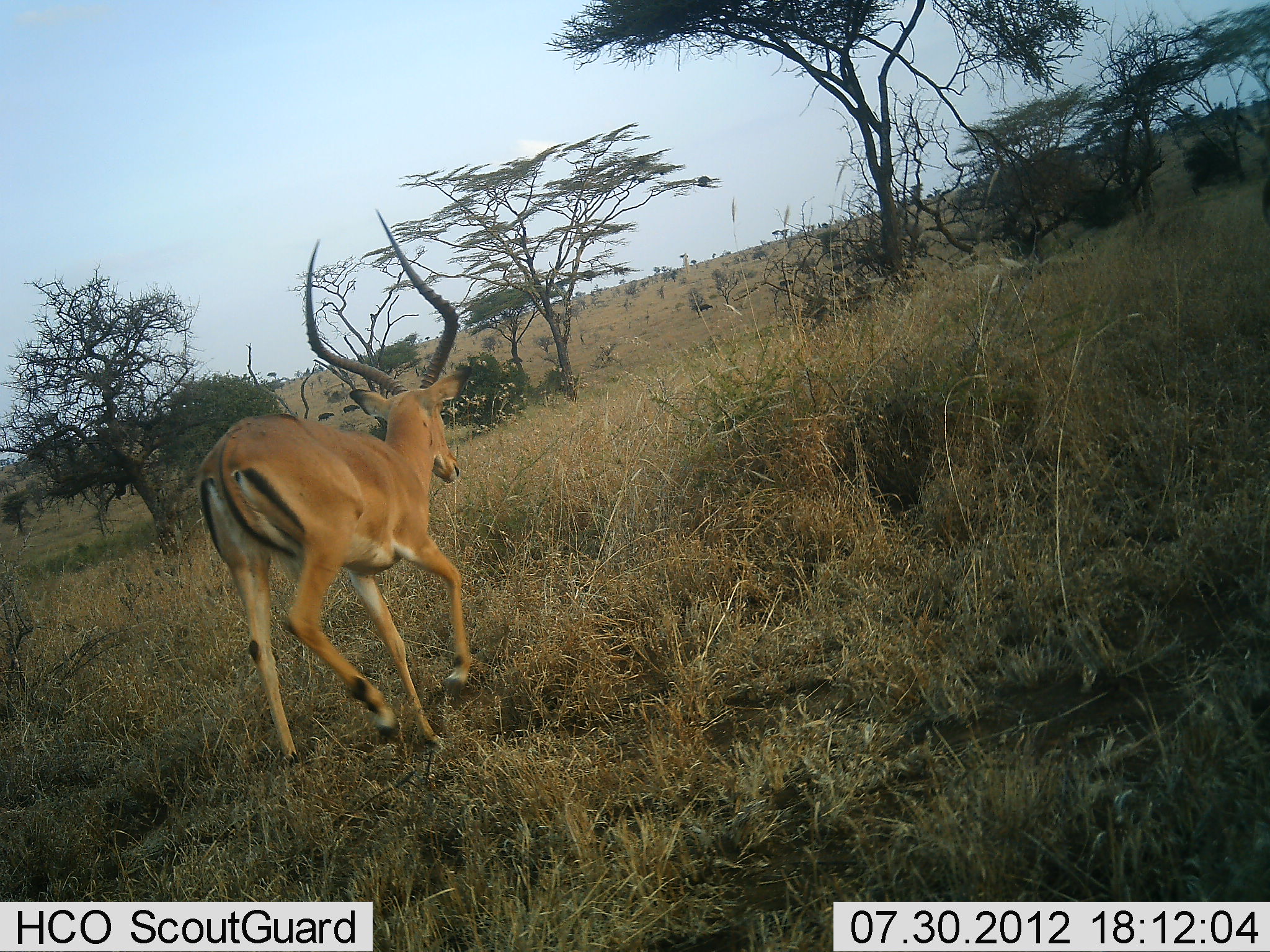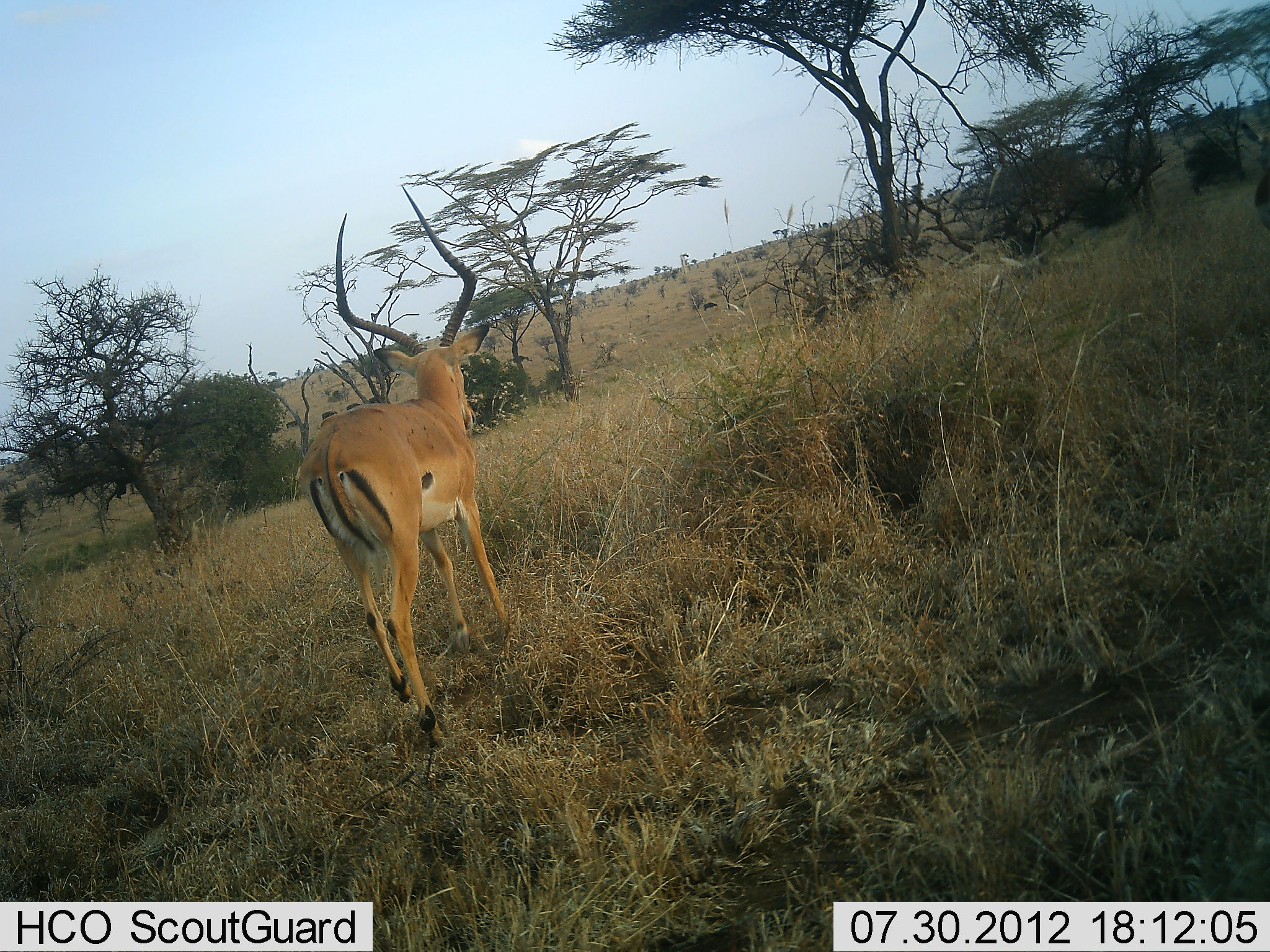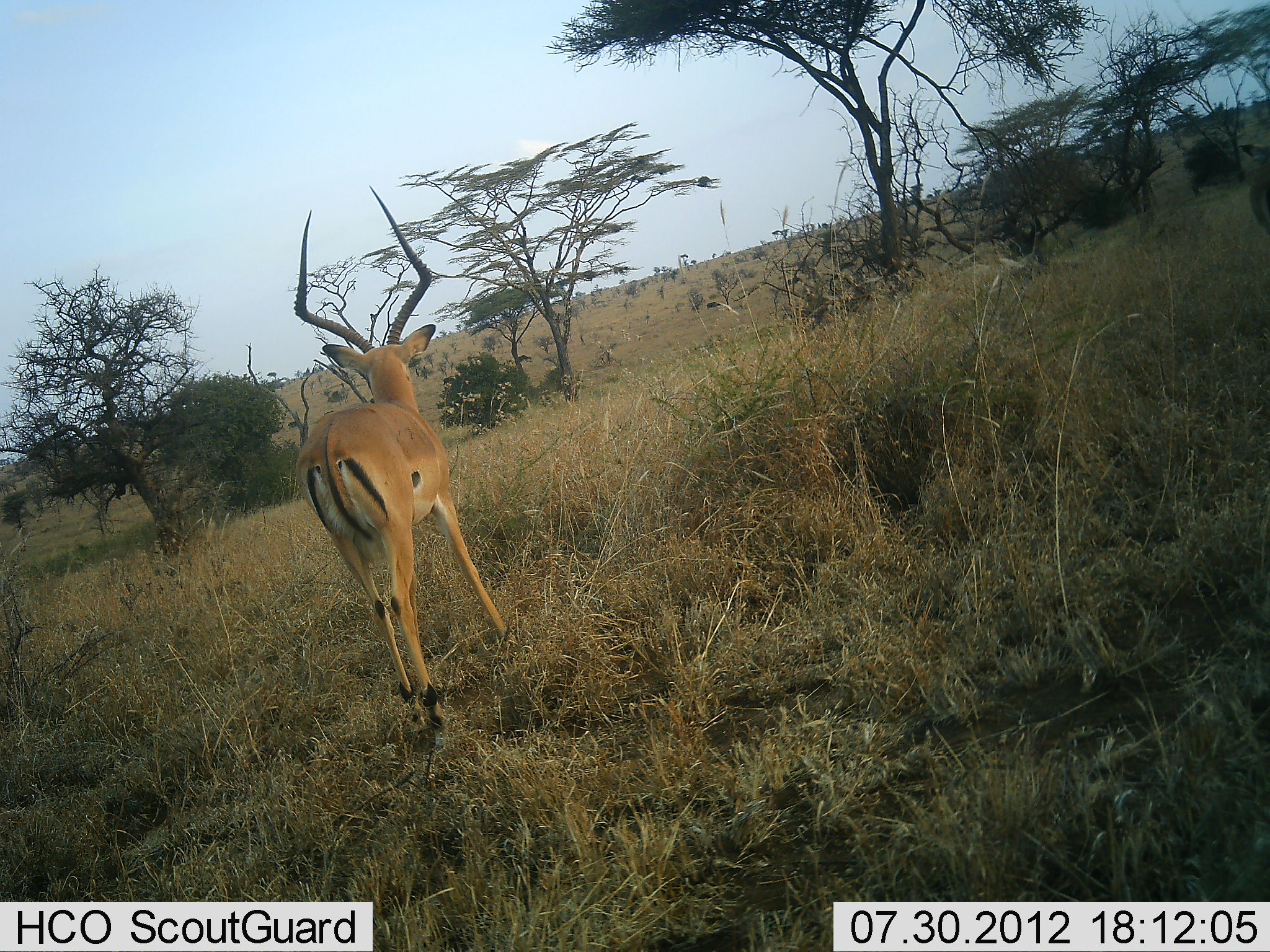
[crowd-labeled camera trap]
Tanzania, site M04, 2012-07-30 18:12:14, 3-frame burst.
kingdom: Animalia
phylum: Chordata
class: Mammalia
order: Artiodactyla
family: Bovidae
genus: Aepyceros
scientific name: Aepyceros melampus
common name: impala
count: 1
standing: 9%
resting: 0%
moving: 100%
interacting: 0%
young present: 0%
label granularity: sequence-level